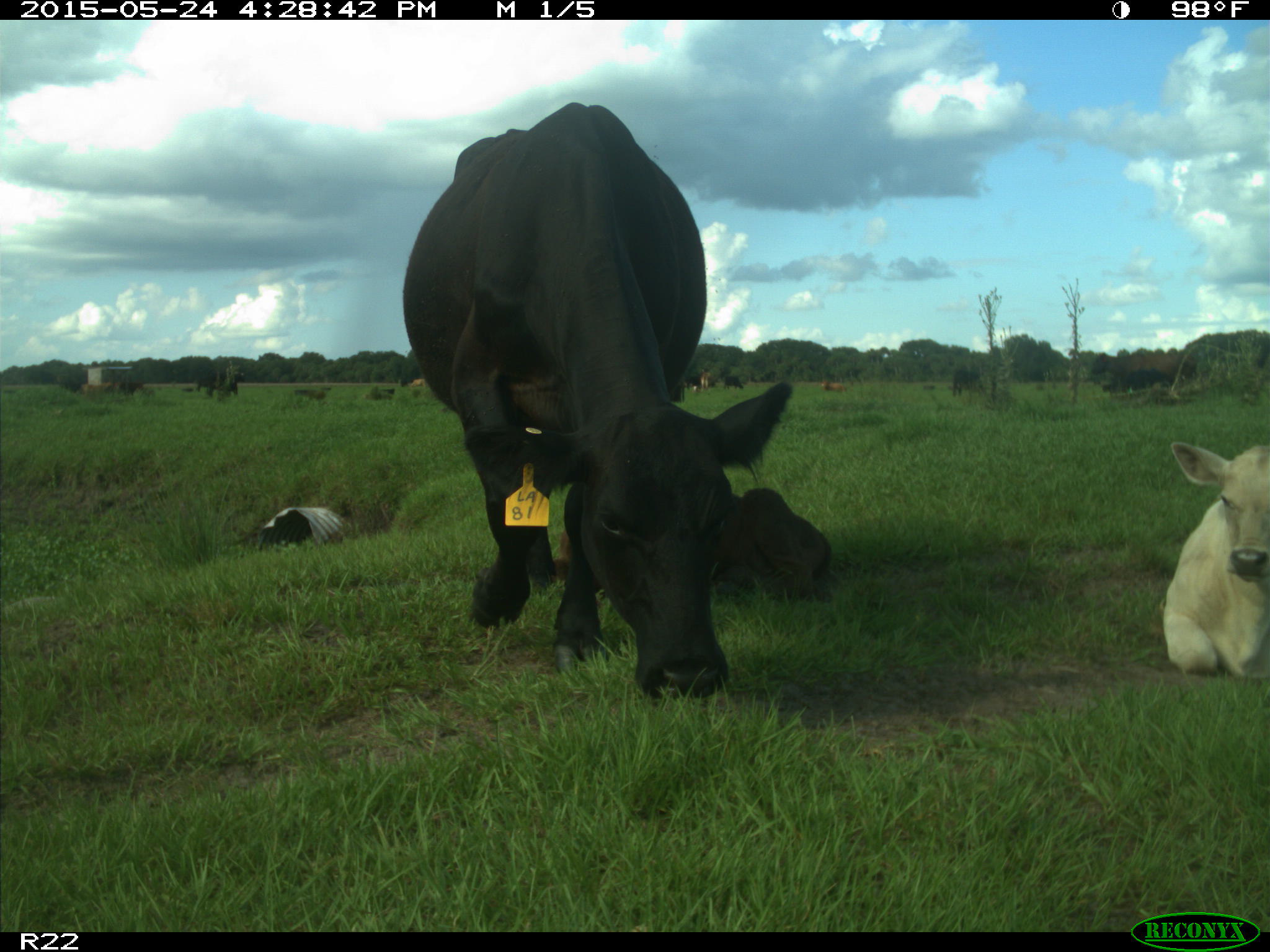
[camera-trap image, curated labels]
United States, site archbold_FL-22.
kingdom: Animalia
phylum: Chordata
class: Mammalia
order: Artiodactyla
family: Bovidae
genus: Bos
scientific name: Bos taurus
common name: domestic cow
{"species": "Bos taurus (domestic cow)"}